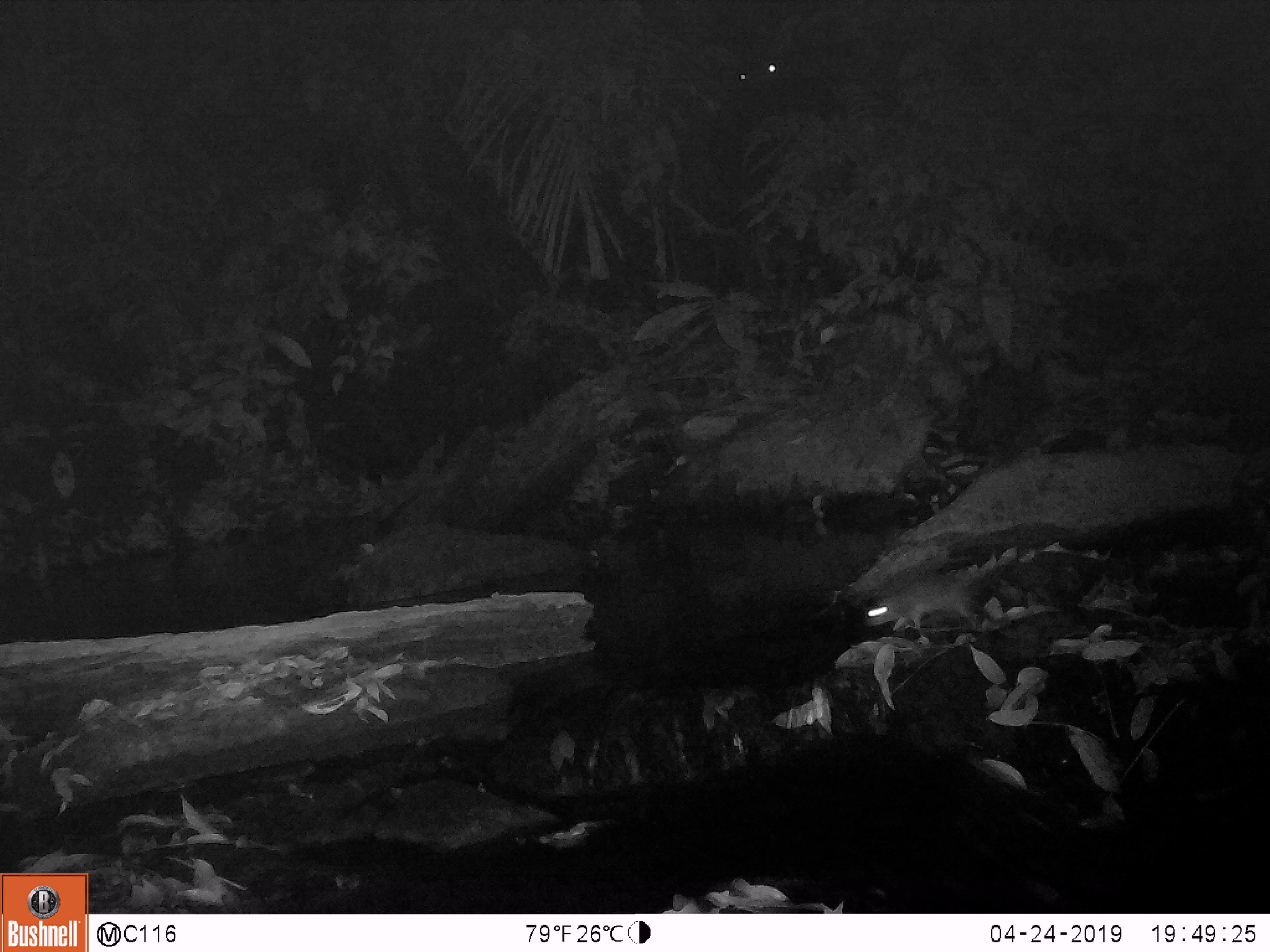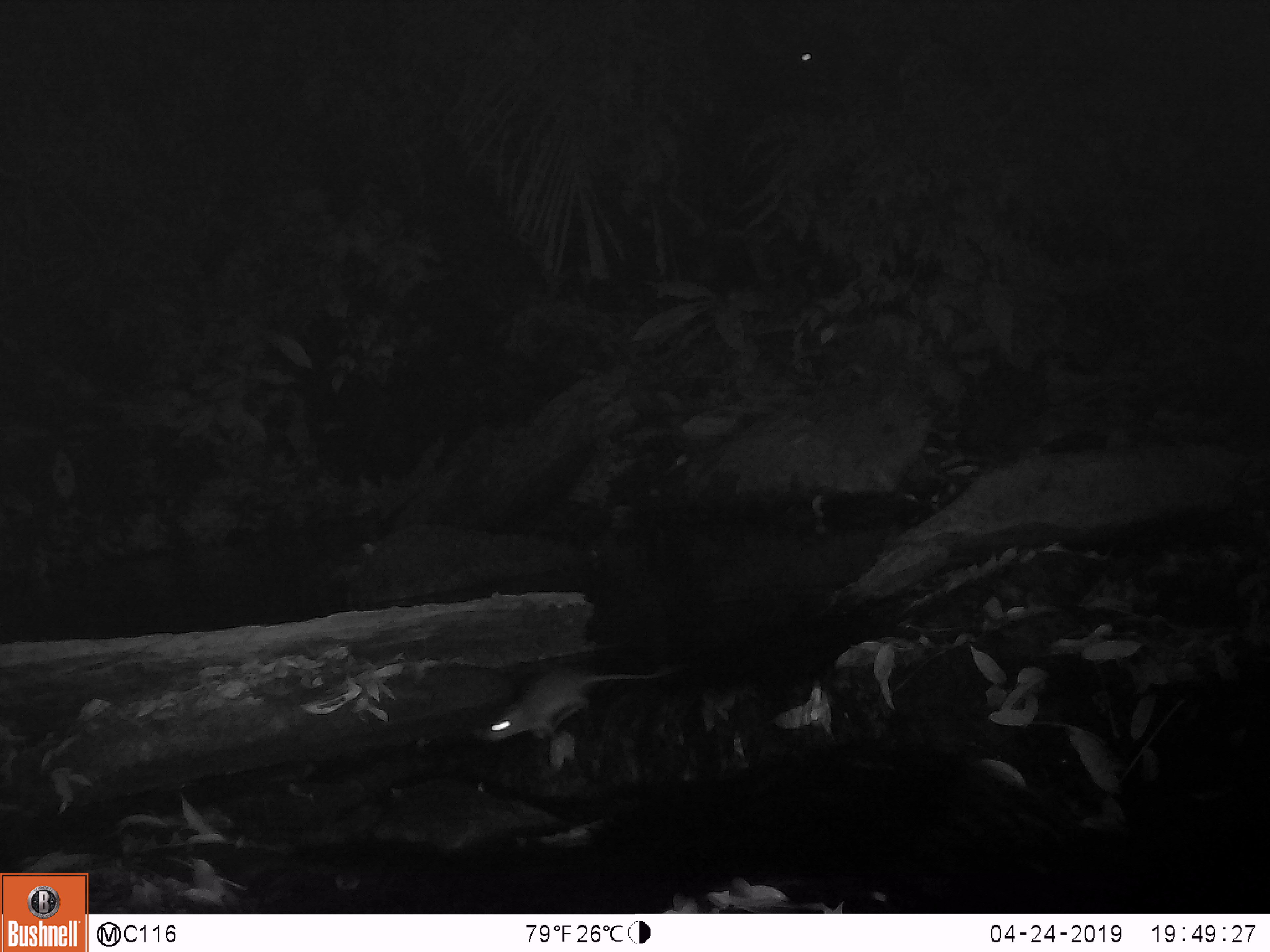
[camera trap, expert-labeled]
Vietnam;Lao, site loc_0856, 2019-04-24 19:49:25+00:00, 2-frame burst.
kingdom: Animalia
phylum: Chordata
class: Mammalia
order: Rodentia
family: Muridae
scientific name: Muridae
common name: old-world mice and rats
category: unidentified murid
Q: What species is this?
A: Unidentified murid (old-world mice and rats) (Muridae).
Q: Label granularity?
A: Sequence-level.